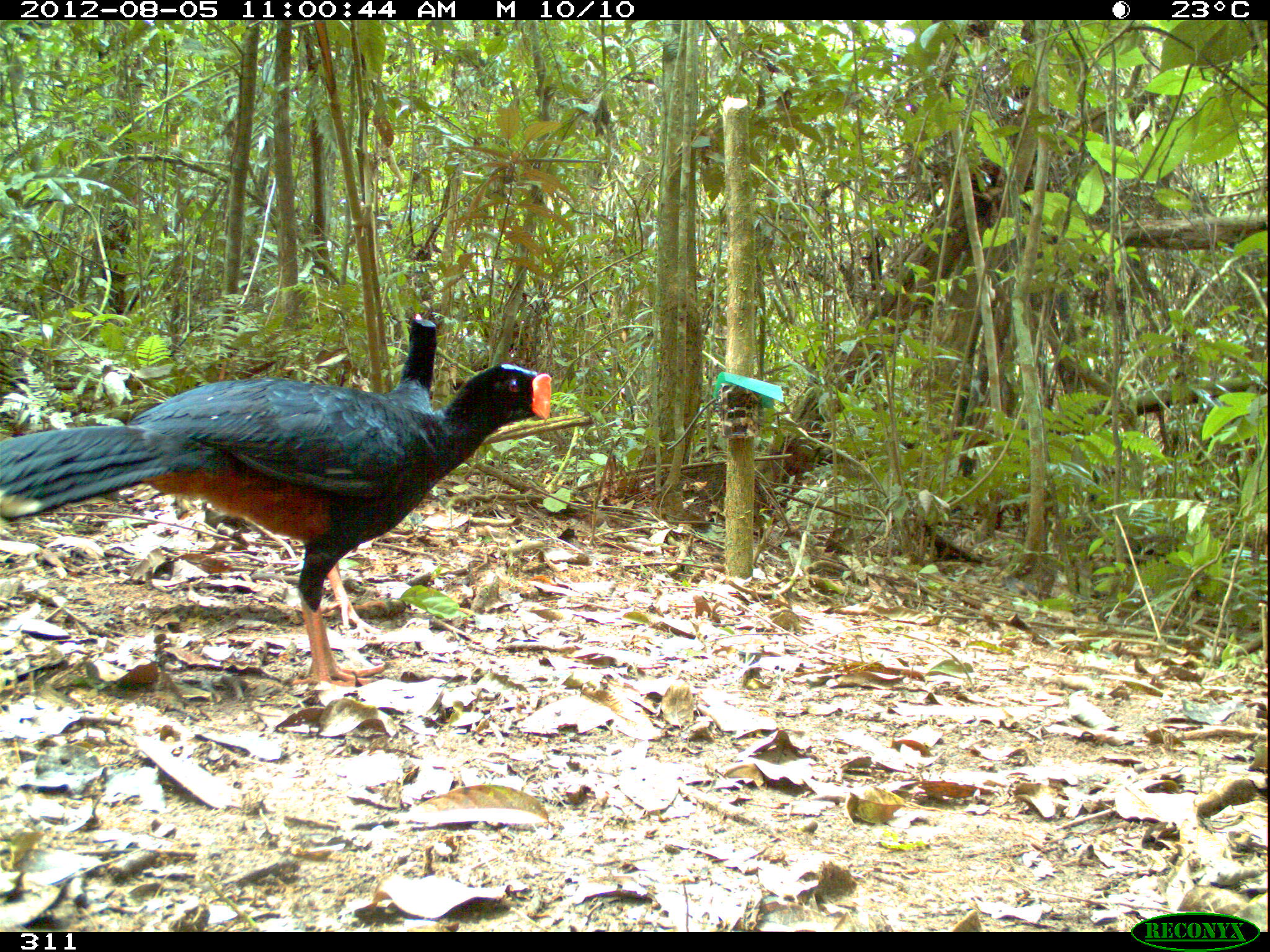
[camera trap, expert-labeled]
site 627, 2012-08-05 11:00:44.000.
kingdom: Animalia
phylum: Chordata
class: Aves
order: Galliformes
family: Cracidae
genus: Mitu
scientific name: Mitu tuberosum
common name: razor-billed curassow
Mitu tuberosum (razor-billed curassow).